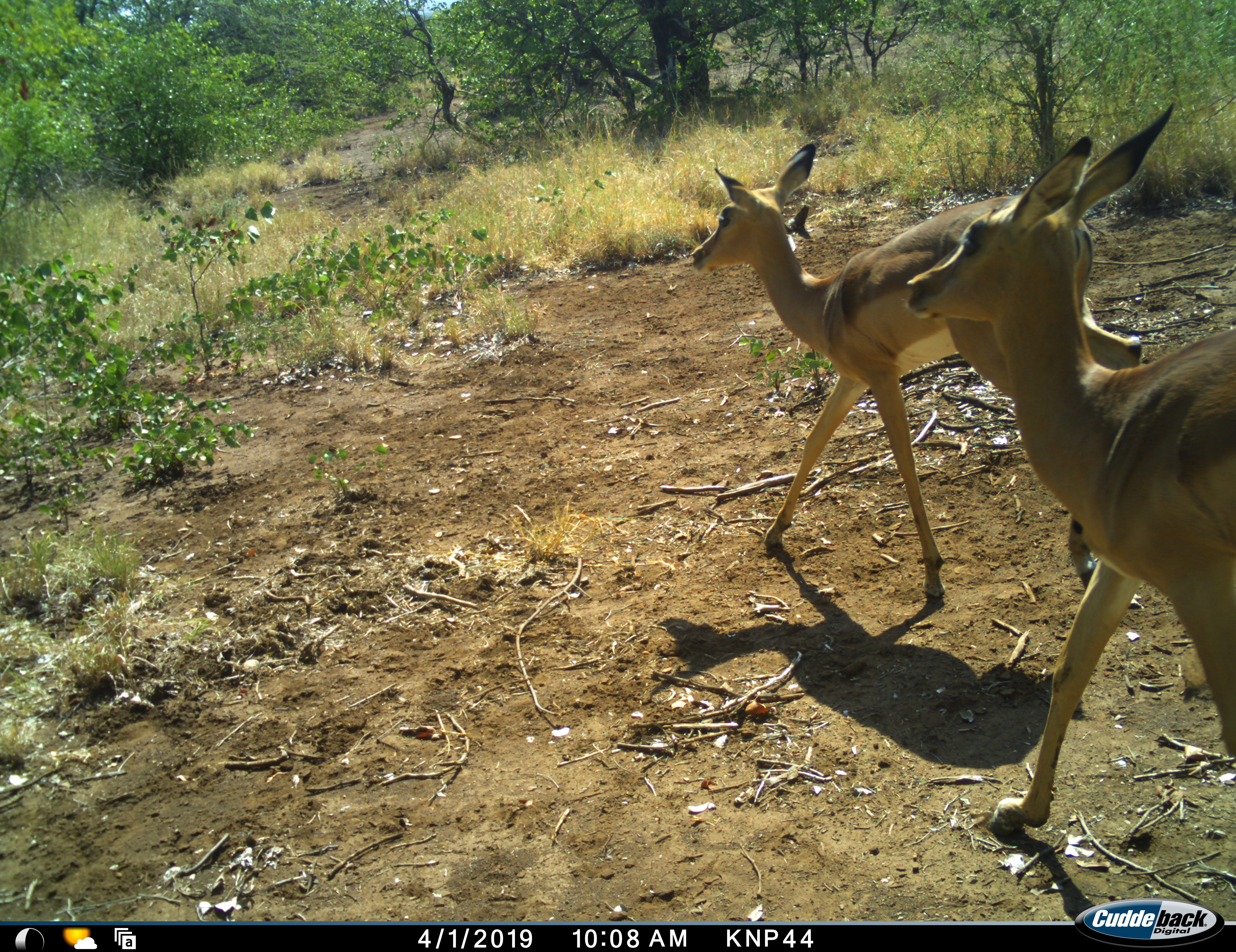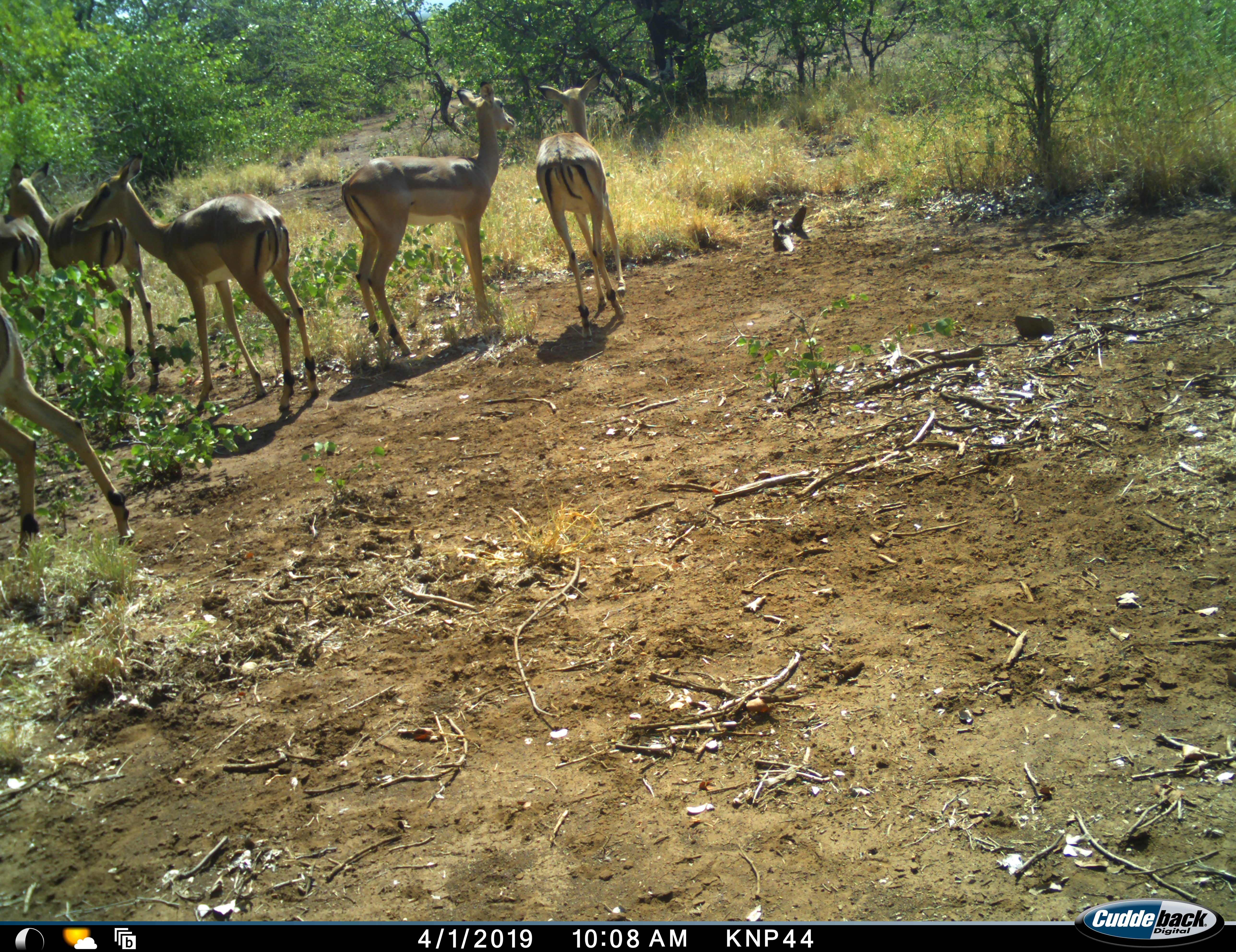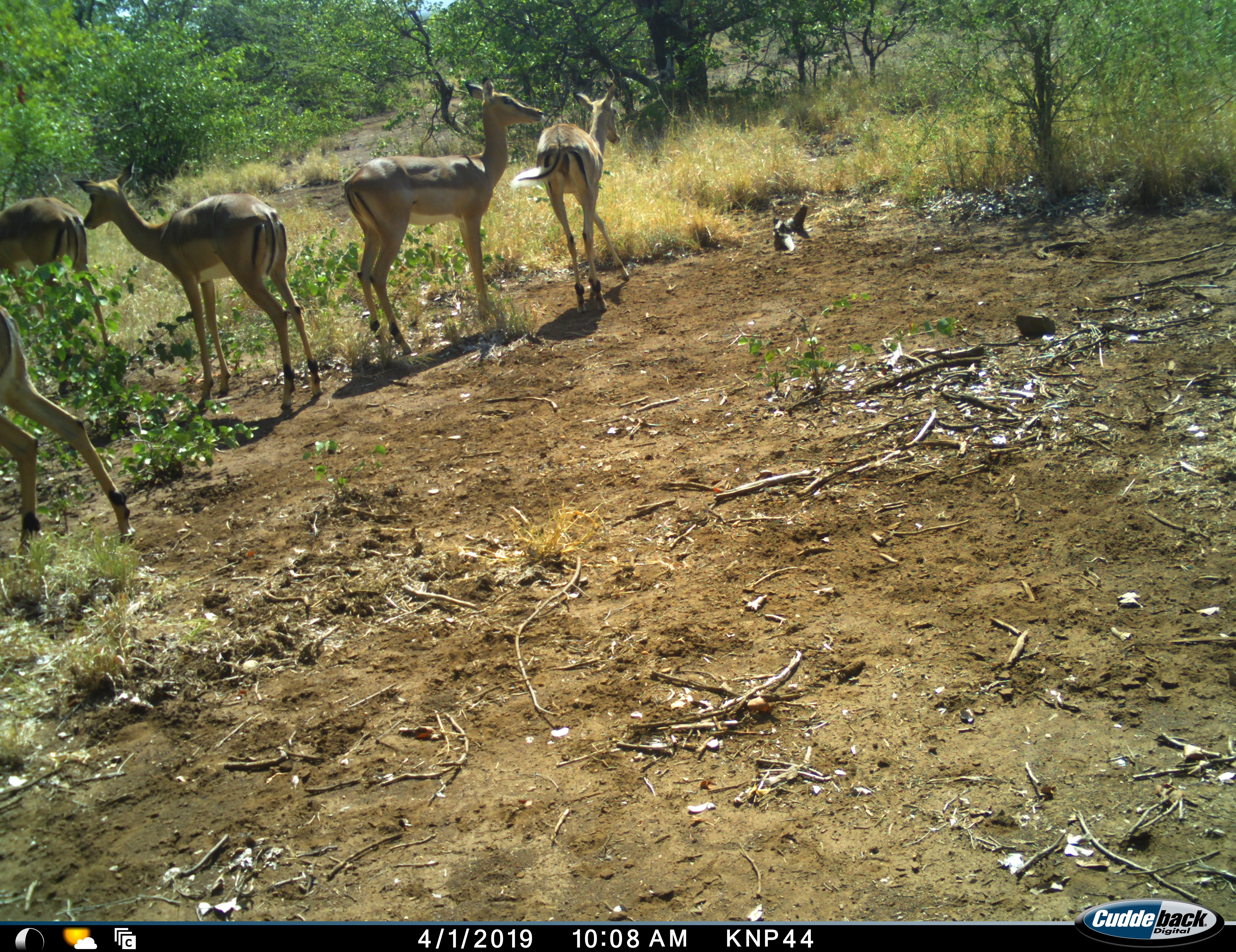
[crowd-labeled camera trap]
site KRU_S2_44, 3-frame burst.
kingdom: Animalia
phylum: Chordata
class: Mammalia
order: Artiodactyla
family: Bovidae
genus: Aepyceros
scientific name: Aepyceros melampus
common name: impala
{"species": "impala (Aepyceros melampus)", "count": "5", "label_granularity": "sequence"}